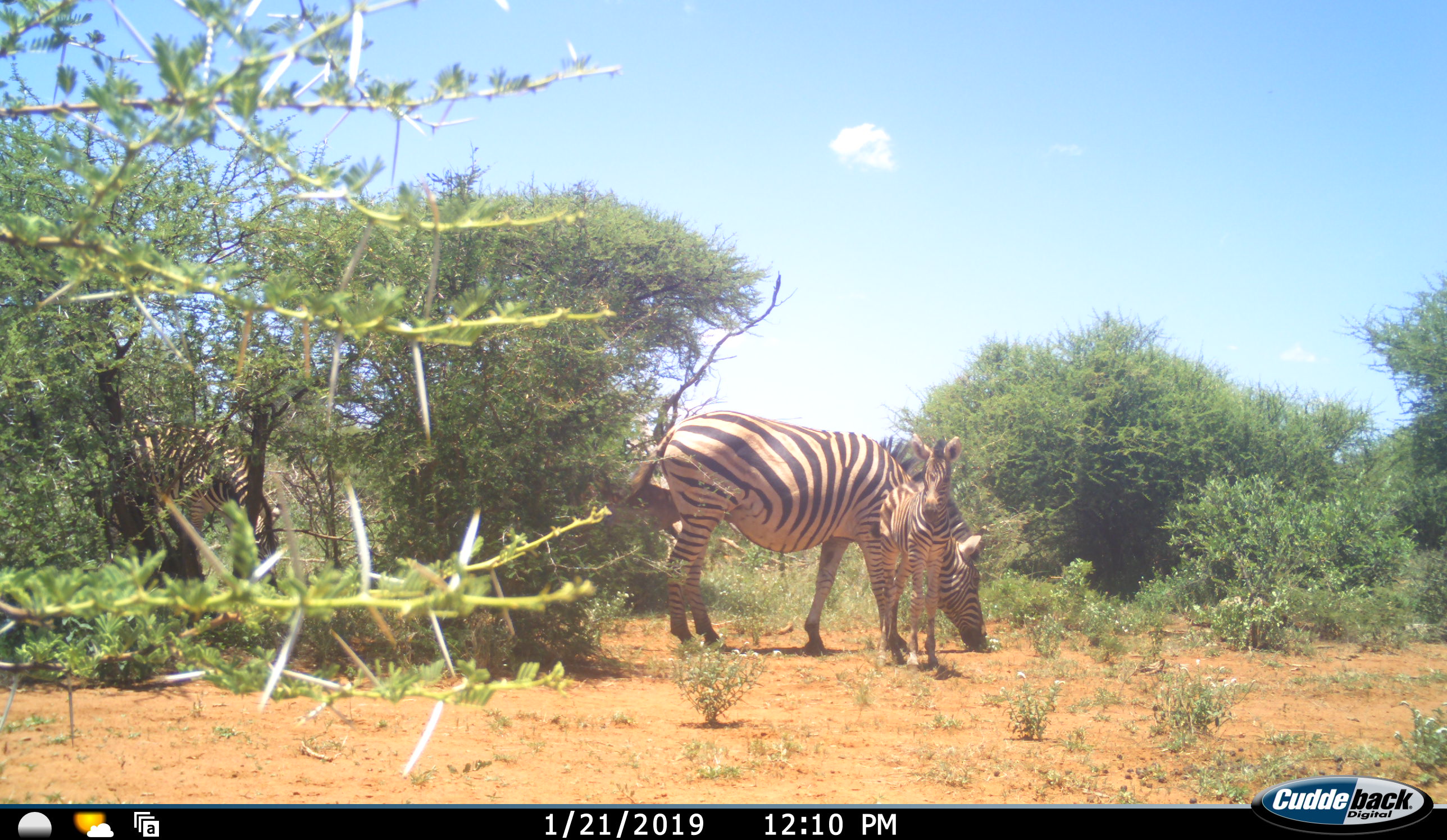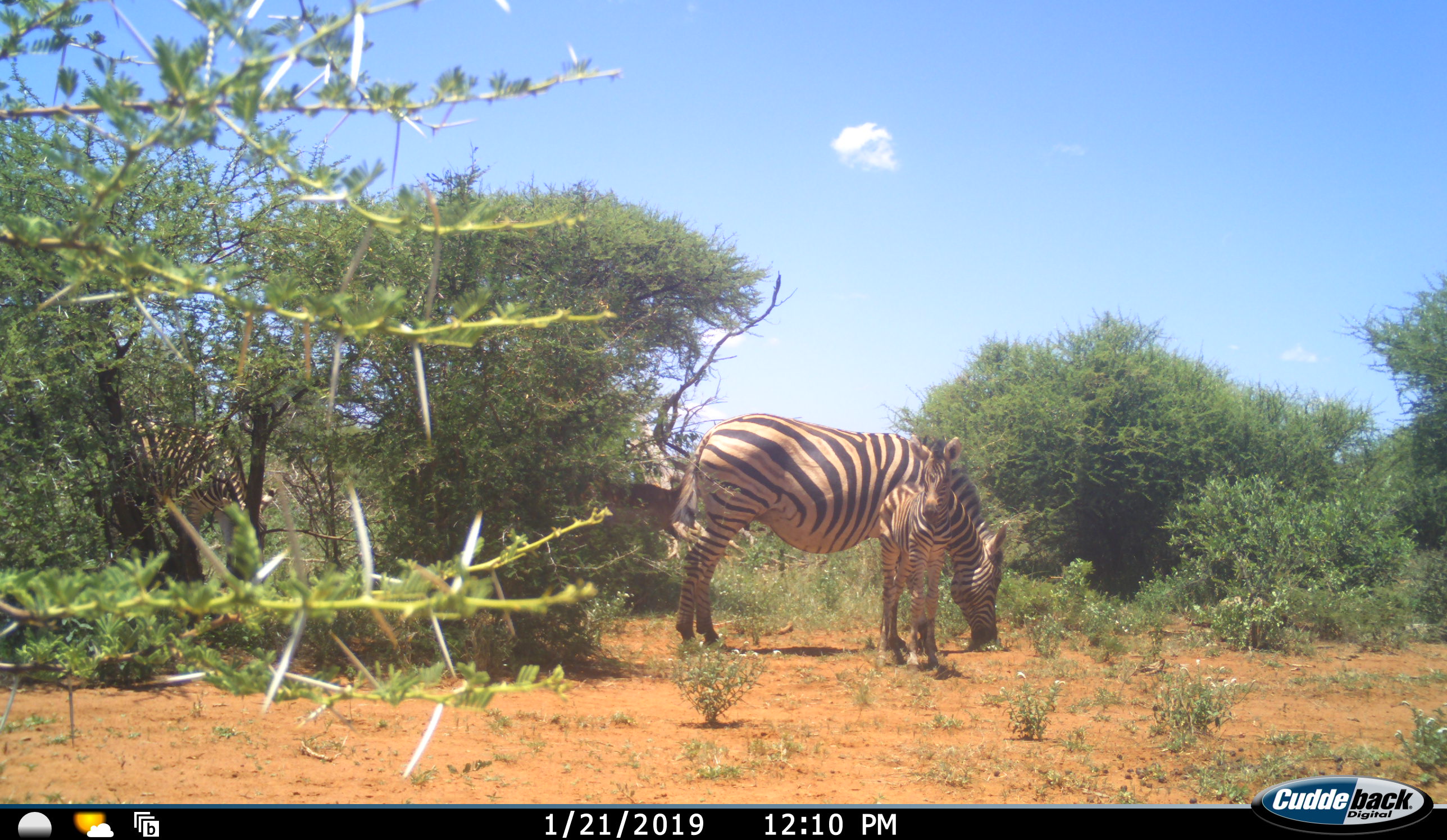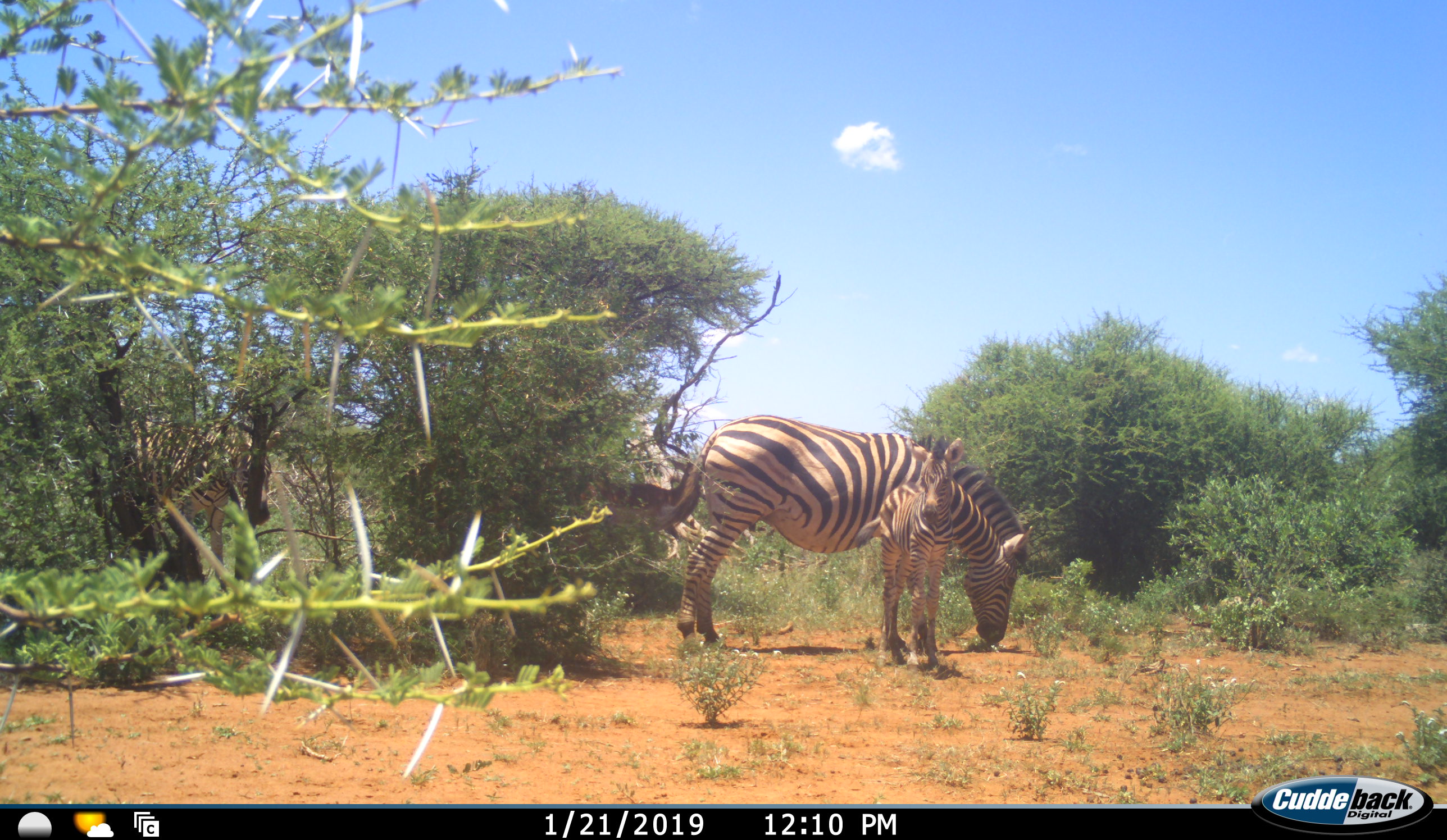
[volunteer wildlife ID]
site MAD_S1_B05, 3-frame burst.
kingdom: Animalia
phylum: Chordata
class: Mammalia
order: Perissodactyla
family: Equidae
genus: Equus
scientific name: Equus quagga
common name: plains zebra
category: zebraplains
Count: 3.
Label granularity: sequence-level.